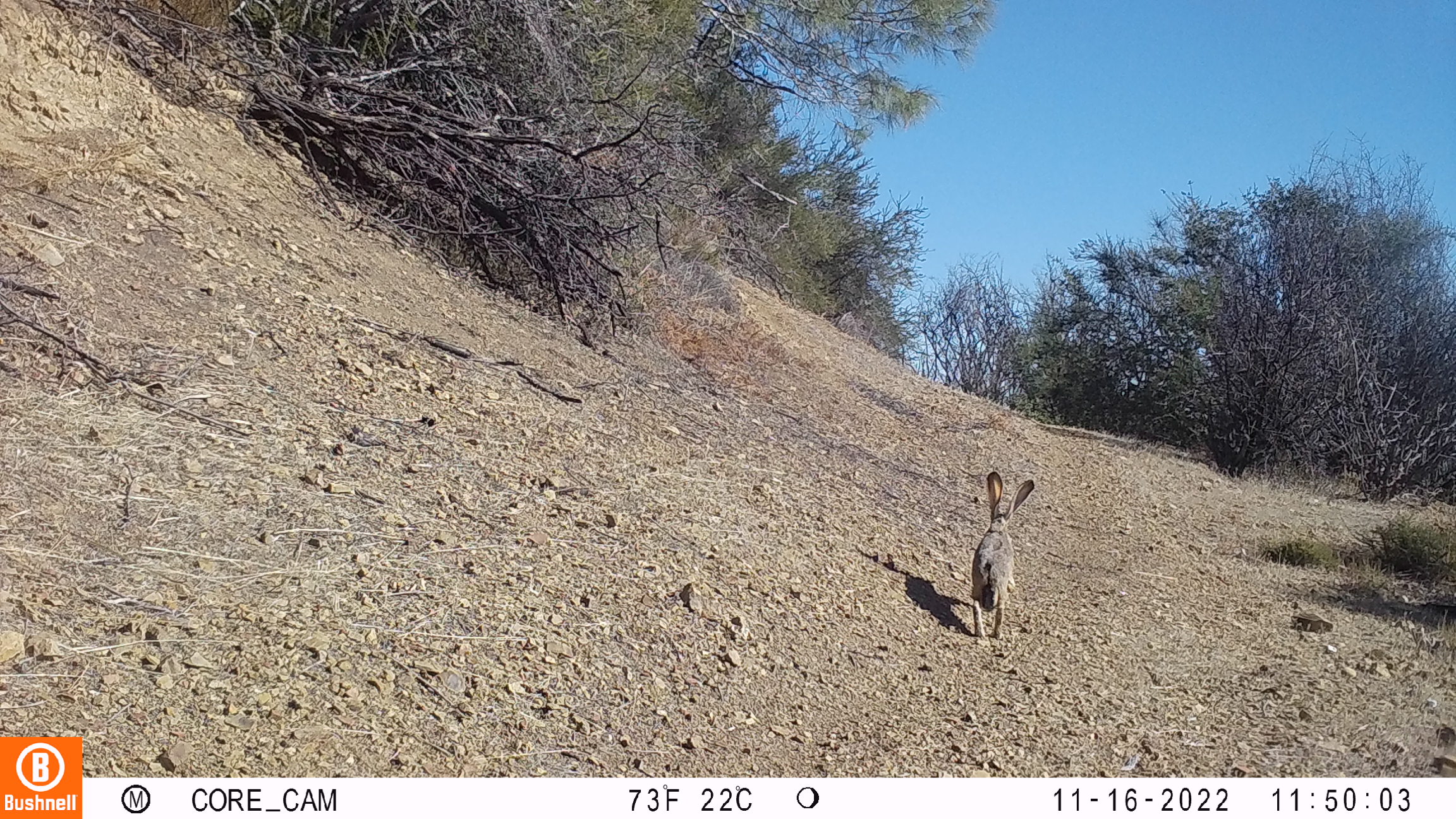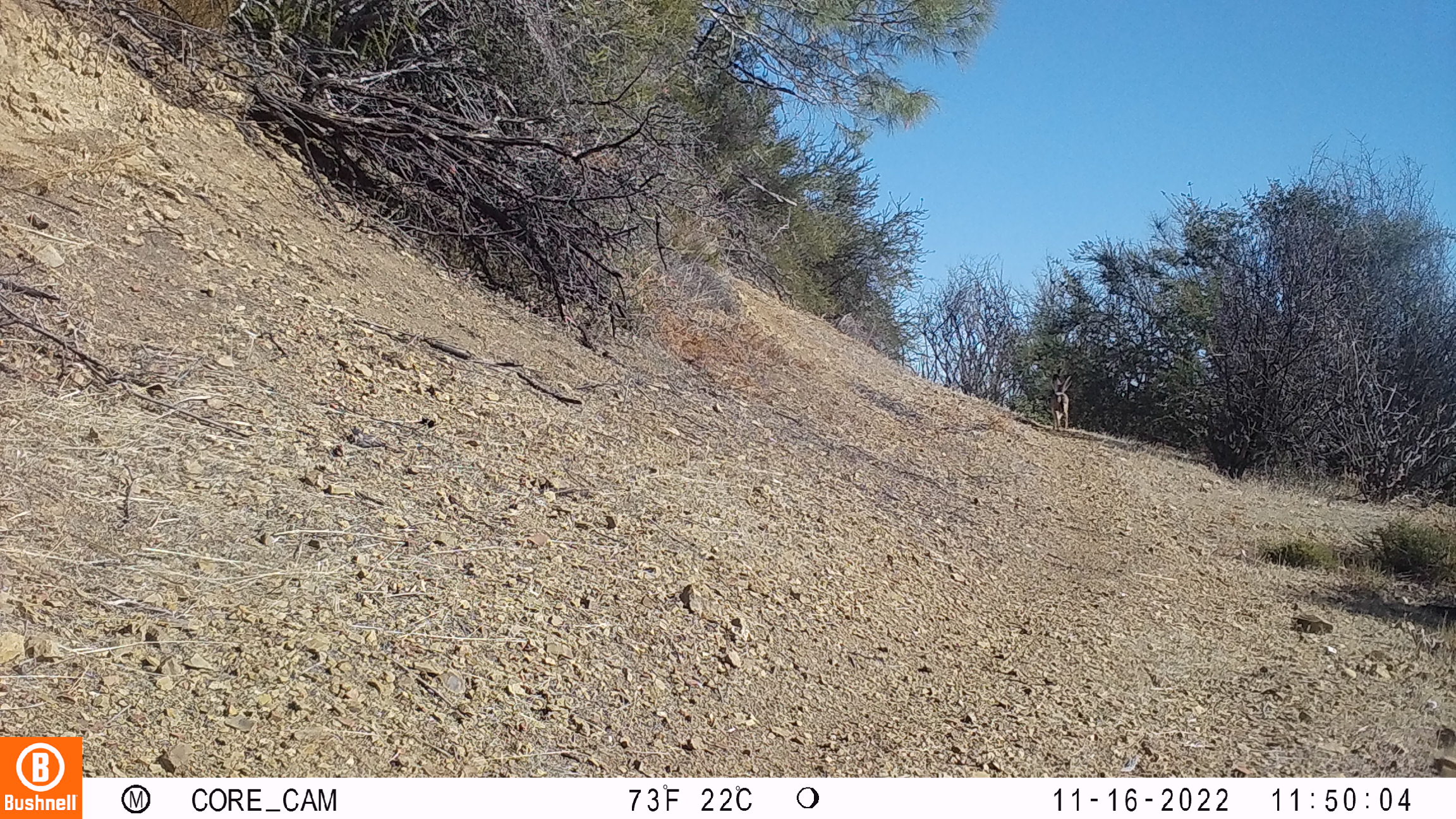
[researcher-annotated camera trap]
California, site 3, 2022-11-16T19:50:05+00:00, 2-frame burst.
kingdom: Animalia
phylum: Chordata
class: Mammalia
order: Lagomorpha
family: Leporidae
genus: Lepus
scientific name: Lepus californicus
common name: black-tailed jackrabbit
Black-tailed jackrabbit (Lepus californicus).